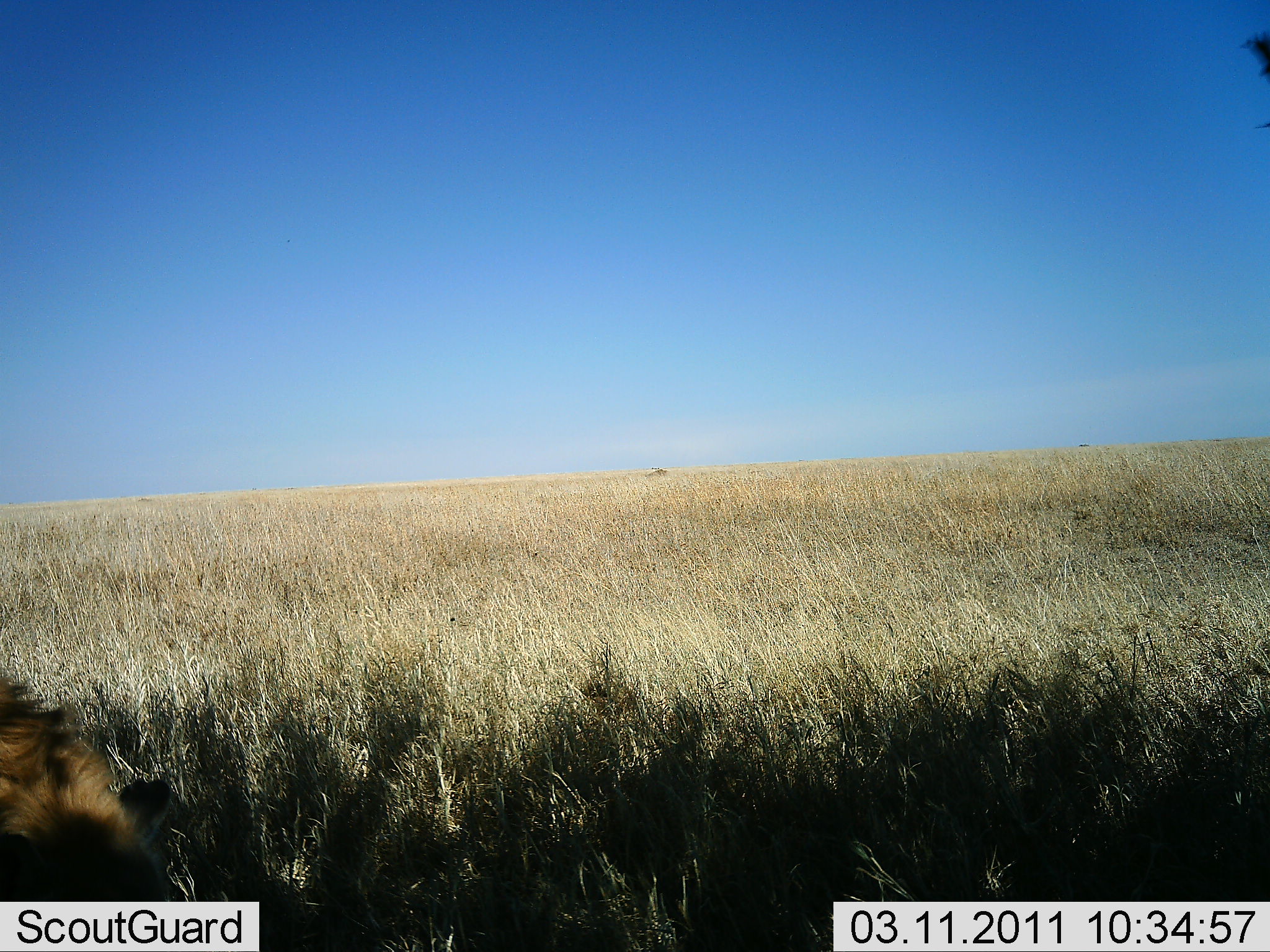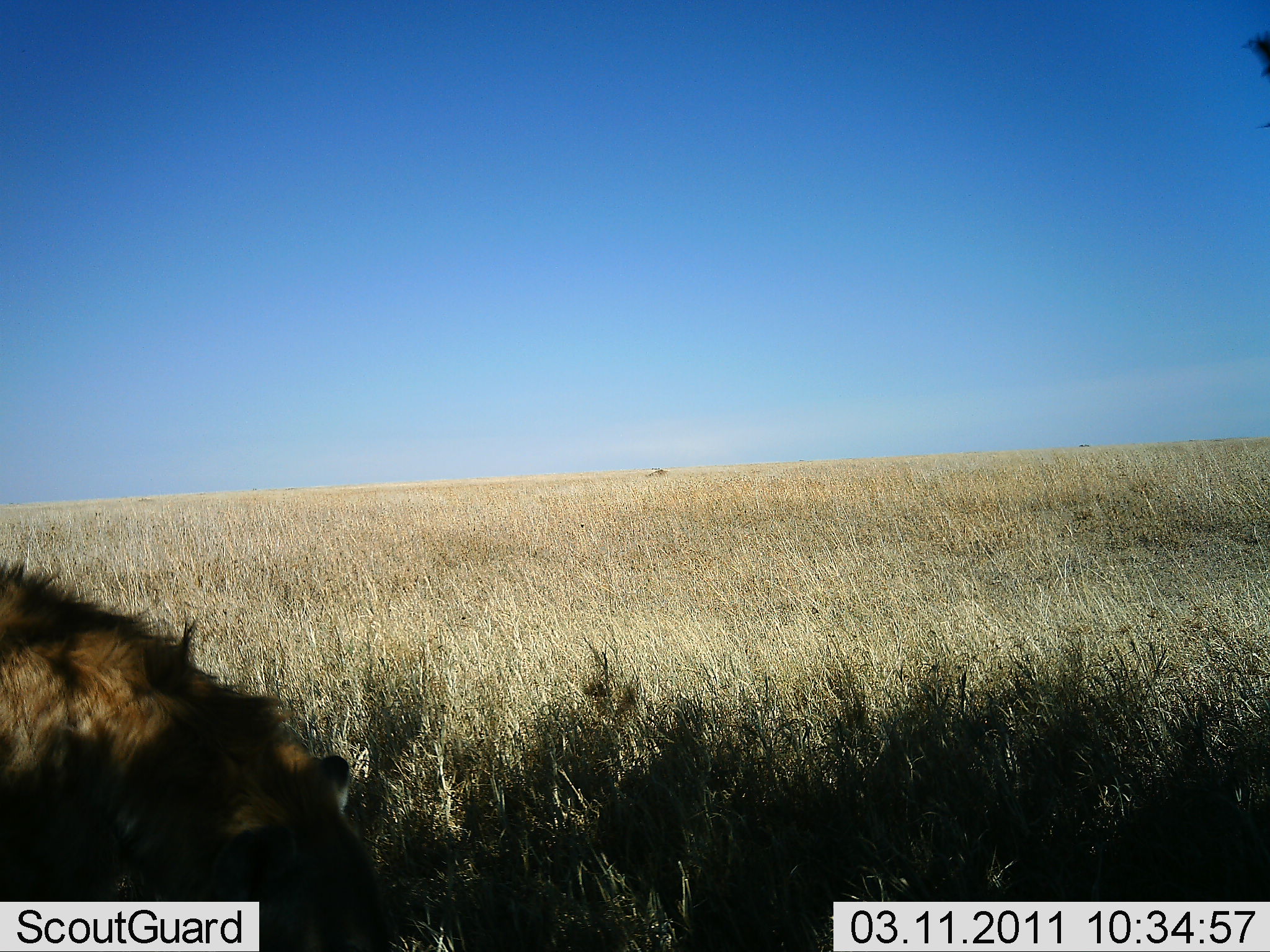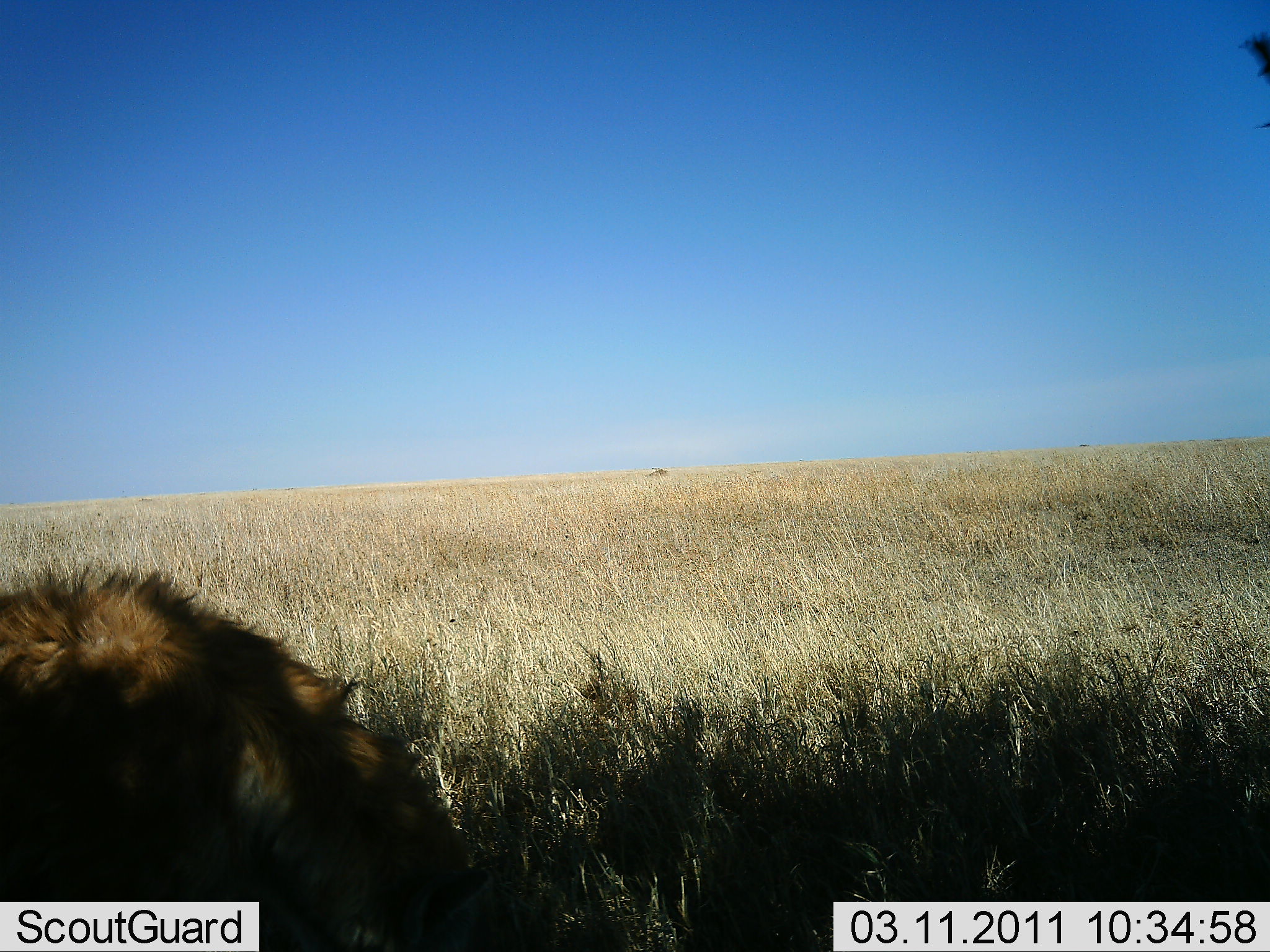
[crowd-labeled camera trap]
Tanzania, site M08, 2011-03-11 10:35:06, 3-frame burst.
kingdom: Animalia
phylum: Chordata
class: Mammalia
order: Carnivora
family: Hyaenidae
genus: Crocuta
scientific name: Crocuta crocuta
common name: spotted hyena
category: hyenaspotted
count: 1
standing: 0%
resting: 12%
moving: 75%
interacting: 0%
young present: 0%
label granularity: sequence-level